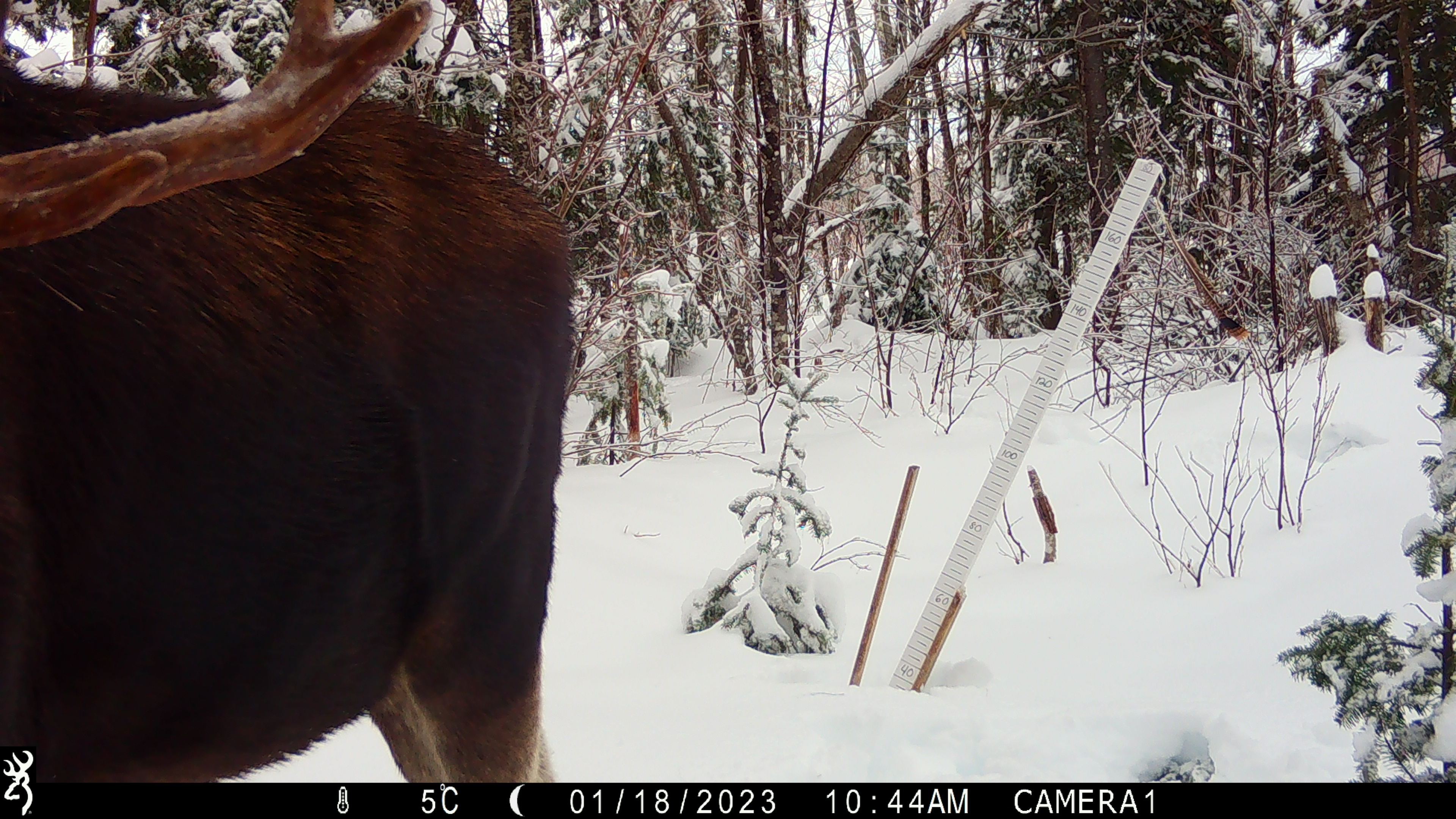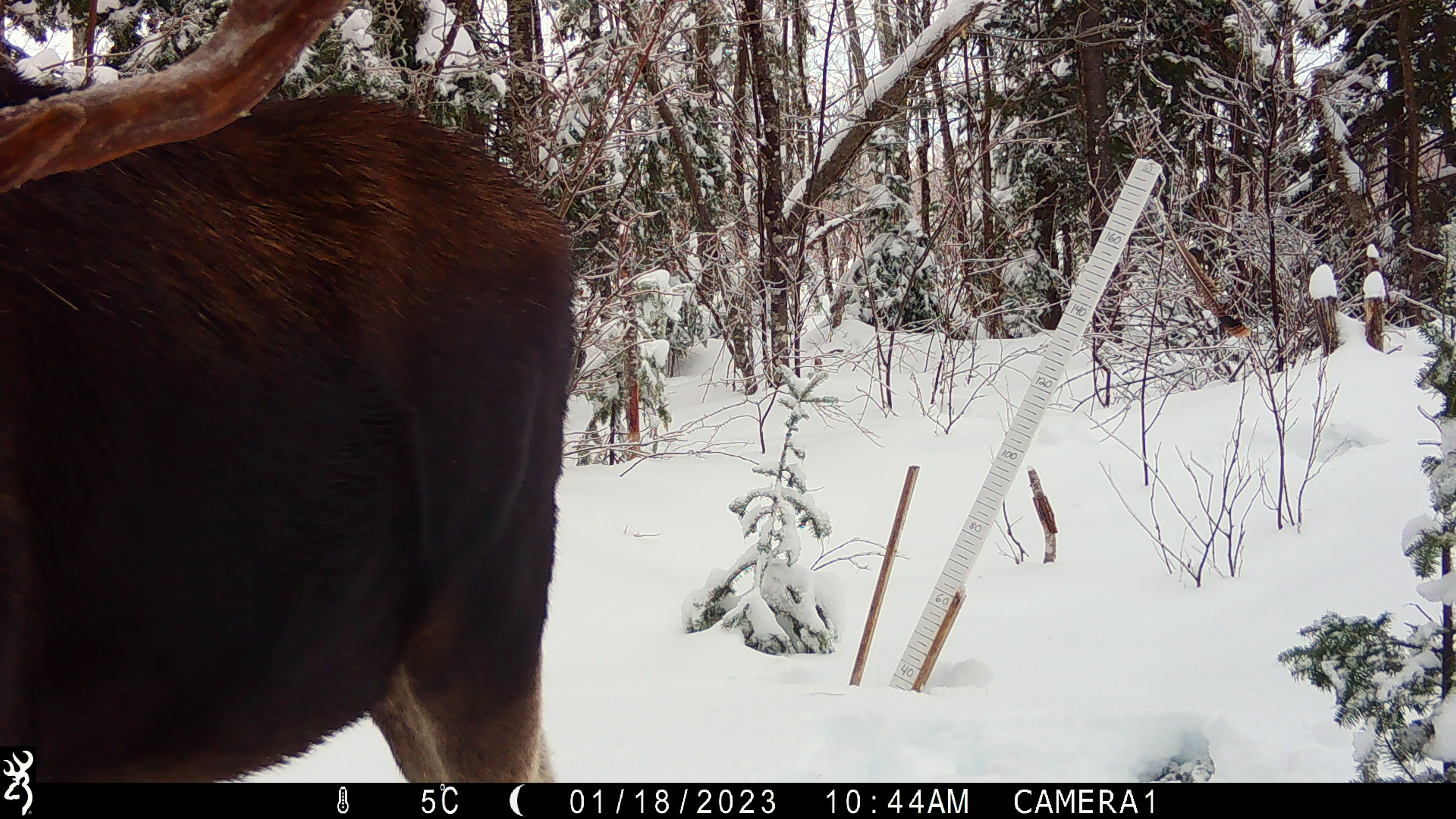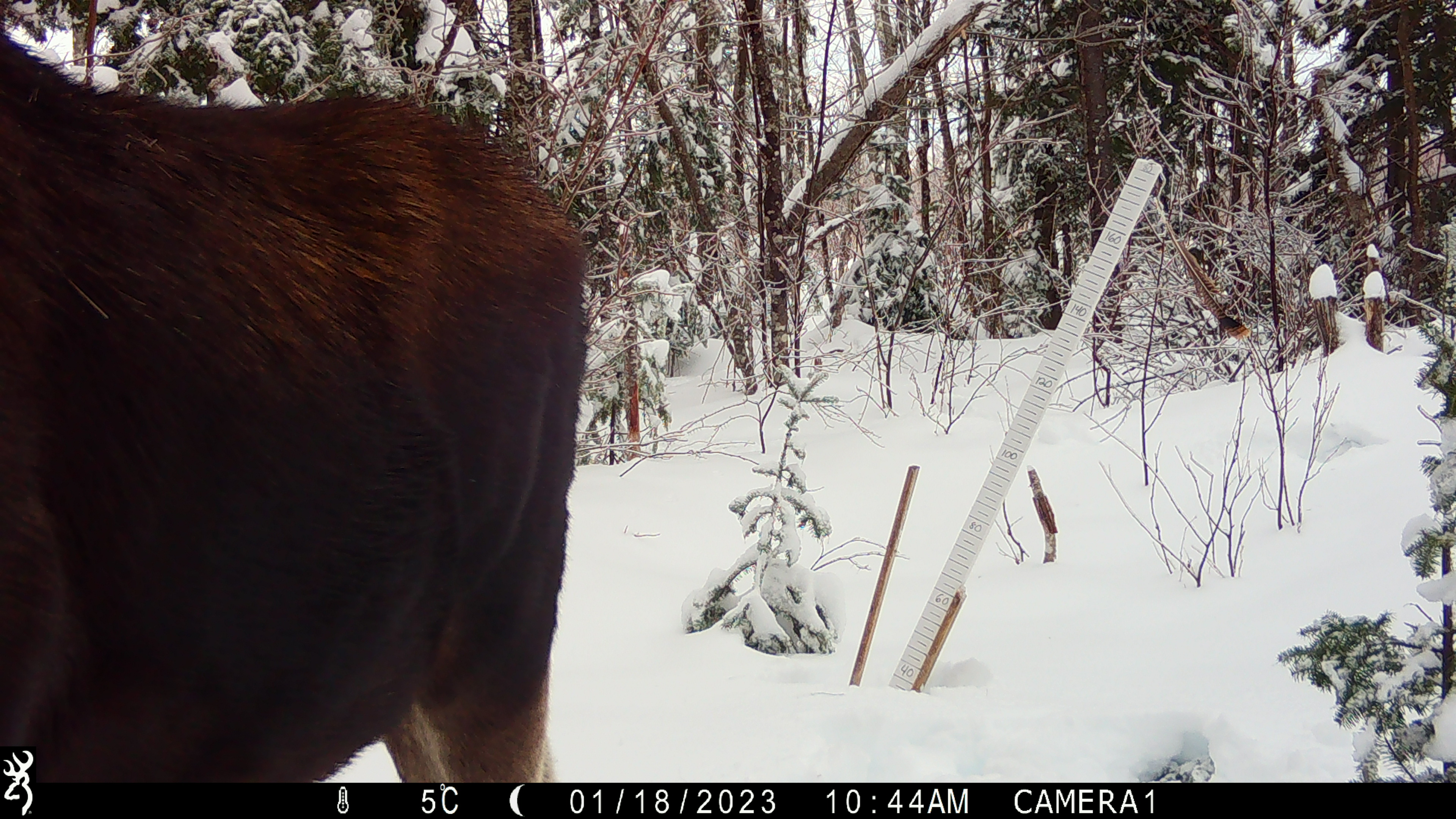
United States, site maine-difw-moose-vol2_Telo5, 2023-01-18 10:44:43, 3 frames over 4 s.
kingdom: Animalia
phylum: Chordata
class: Mammalia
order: Artiodactyla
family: Cervidae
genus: Alces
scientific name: Alces alces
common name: moose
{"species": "moose (Alces alces)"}